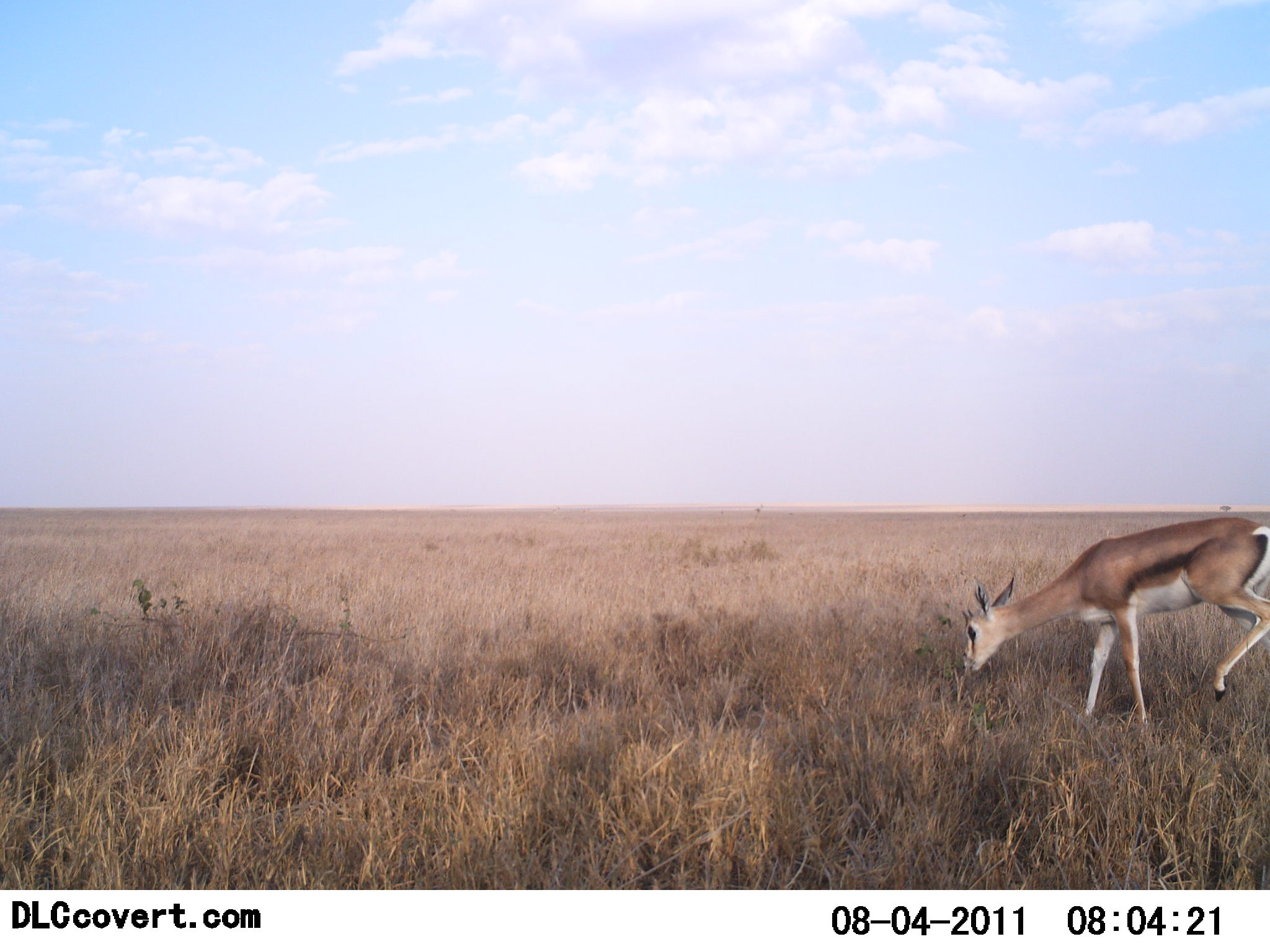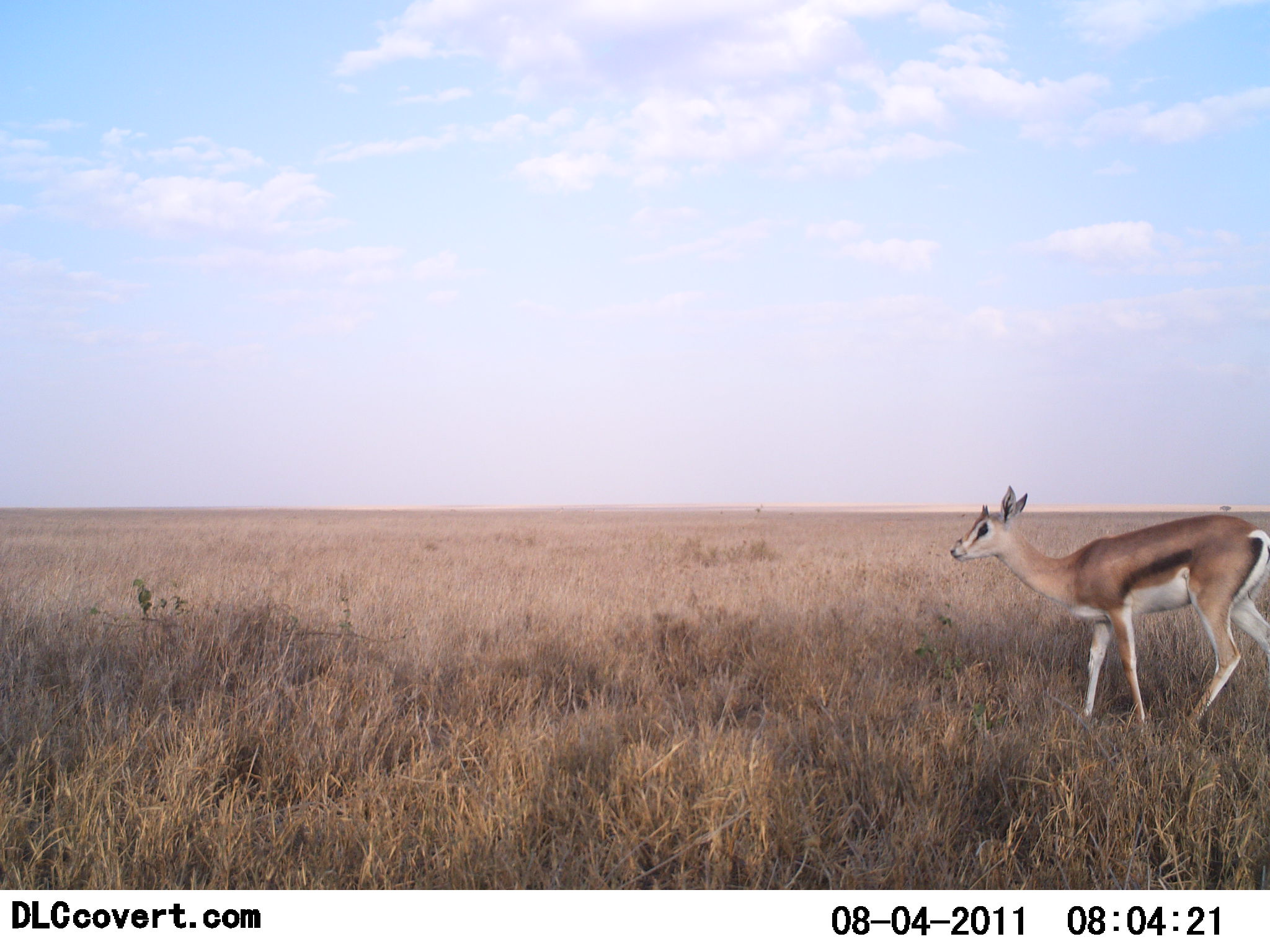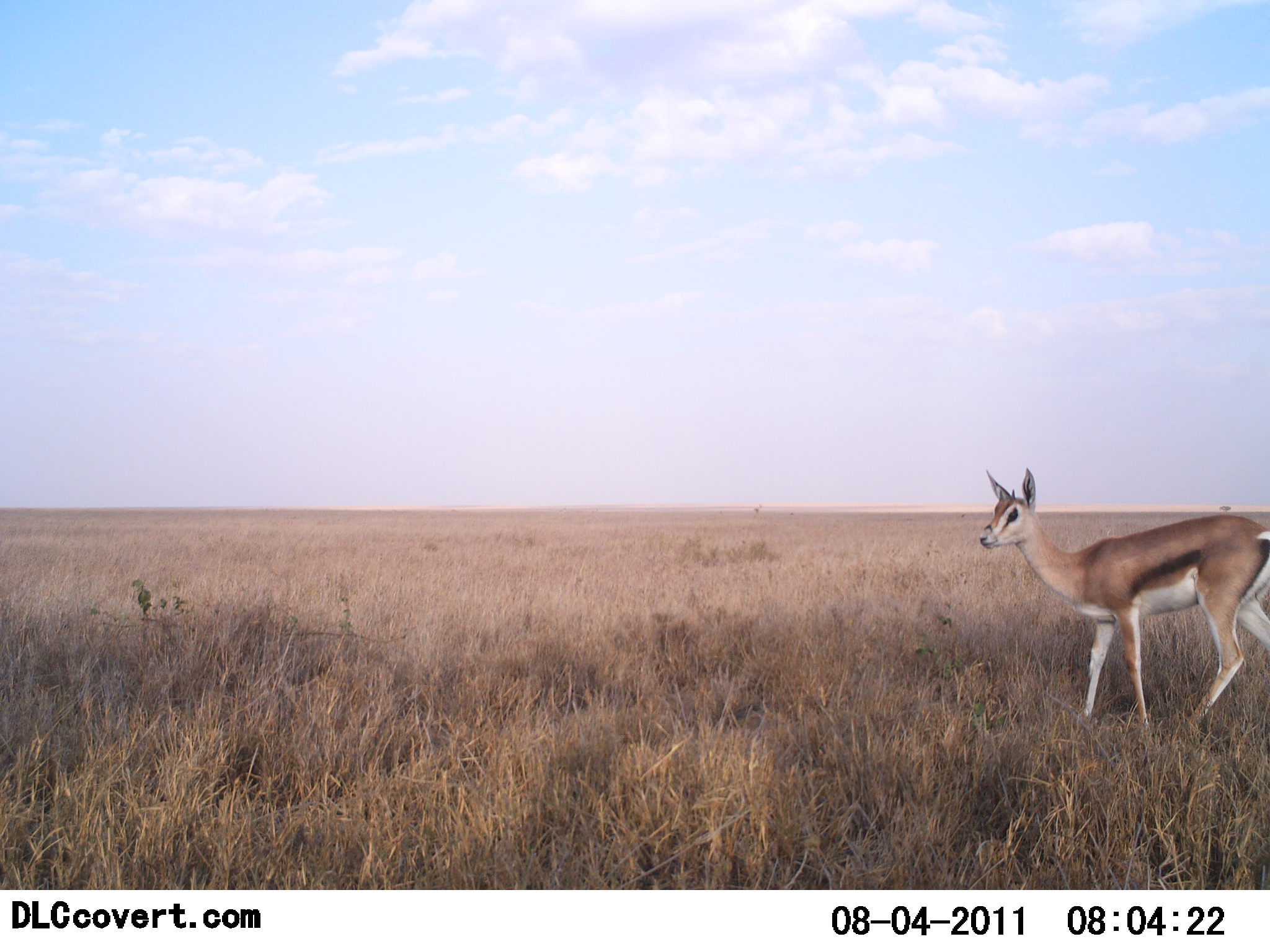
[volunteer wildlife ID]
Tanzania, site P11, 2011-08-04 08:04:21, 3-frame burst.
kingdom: Animalia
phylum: Chordata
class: Mammalia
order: Artiodactyla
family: Bovidae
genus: Eudorcas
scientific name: Eudorcas thomsonii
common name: thomson's gazelle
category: gazellethomsons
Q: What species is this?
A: Gazellethomsons (thomson's gazelle) (Eudorcas thomsonii).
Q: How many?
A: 1.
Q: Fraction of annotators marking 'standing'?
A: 36%.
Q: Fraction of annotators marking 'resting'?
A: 0%.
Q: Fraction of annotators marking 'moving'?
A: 27%.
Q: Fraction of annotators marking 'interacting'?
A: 0%.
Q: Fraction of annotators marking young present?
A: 9%.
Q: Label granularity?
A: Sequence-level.